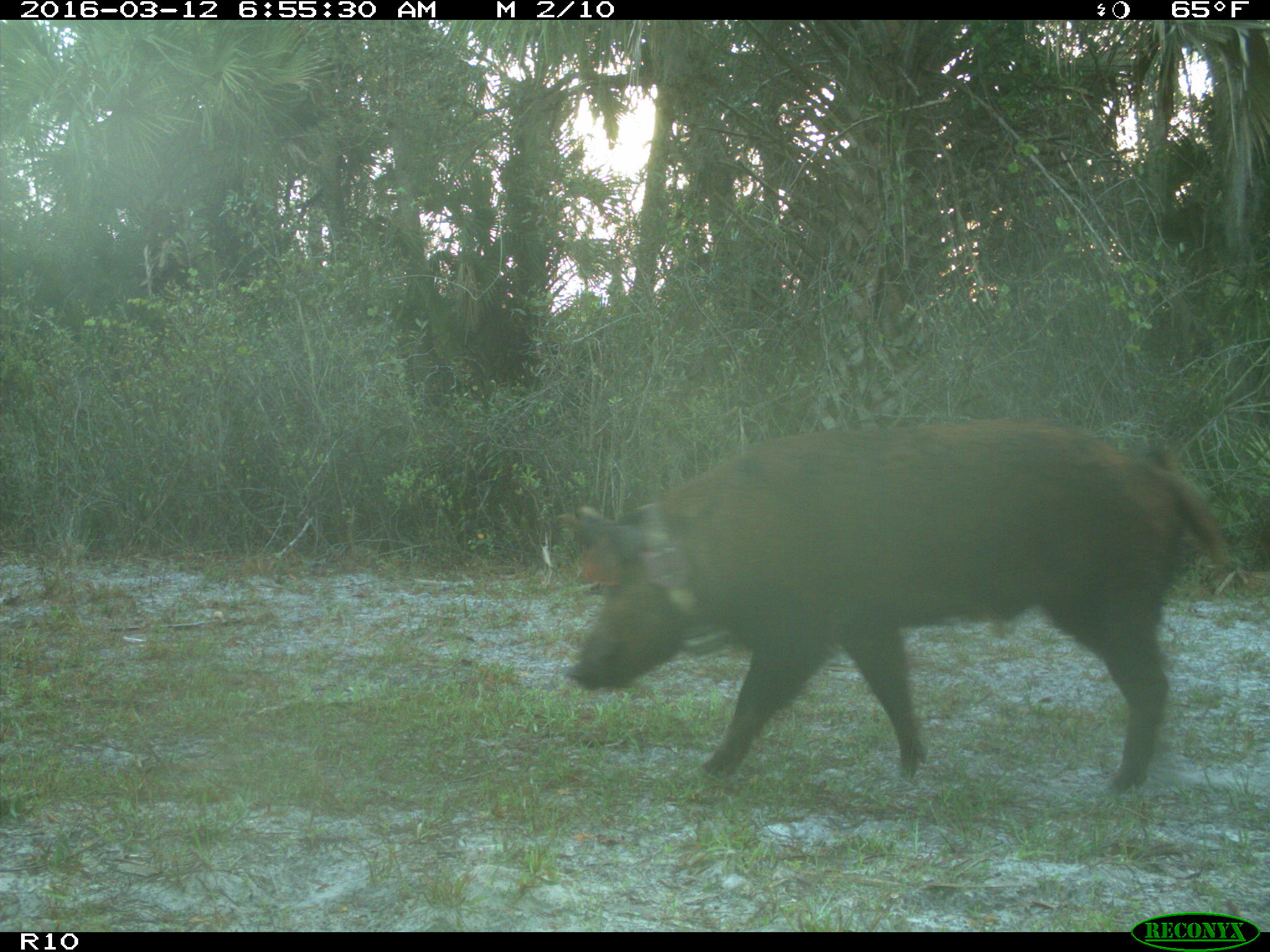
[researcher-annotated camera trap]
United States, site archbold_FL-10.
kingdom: Animalia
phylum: Chordata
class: Mammalia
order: Artiodactyla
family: Suidae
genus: Sus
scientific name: Sus scrofa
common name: wild boar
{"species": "Sus scrofa (wild boar)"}